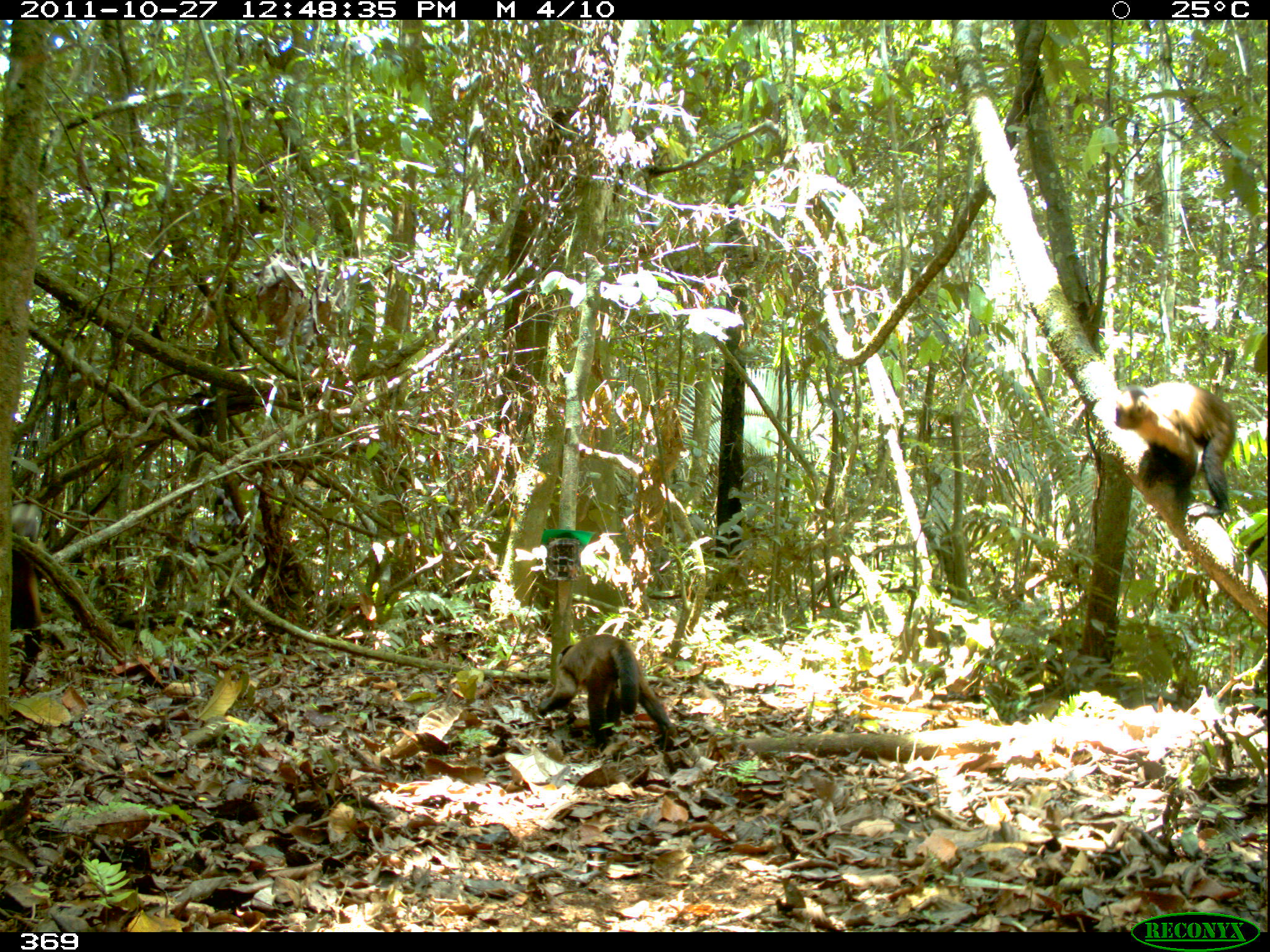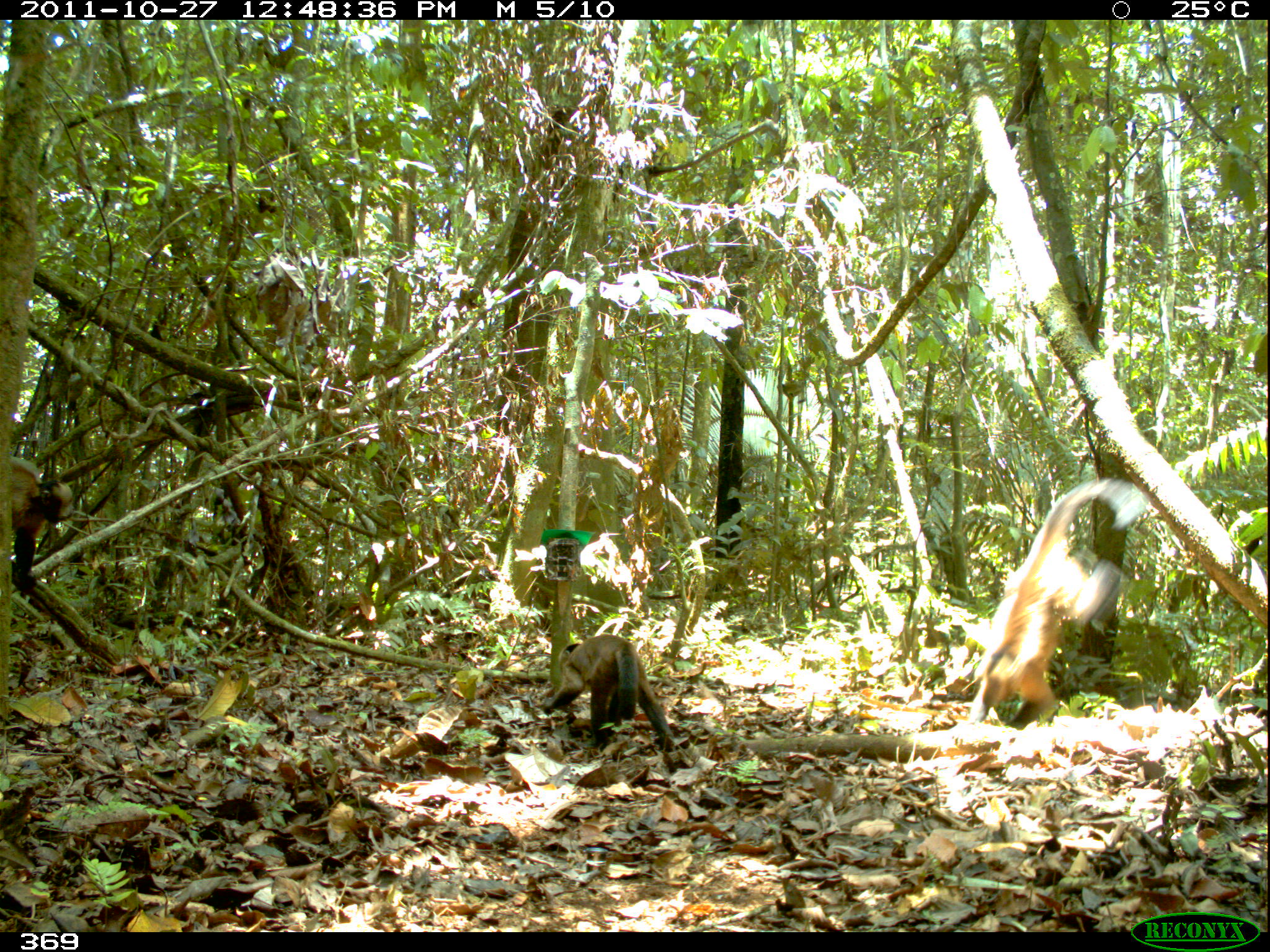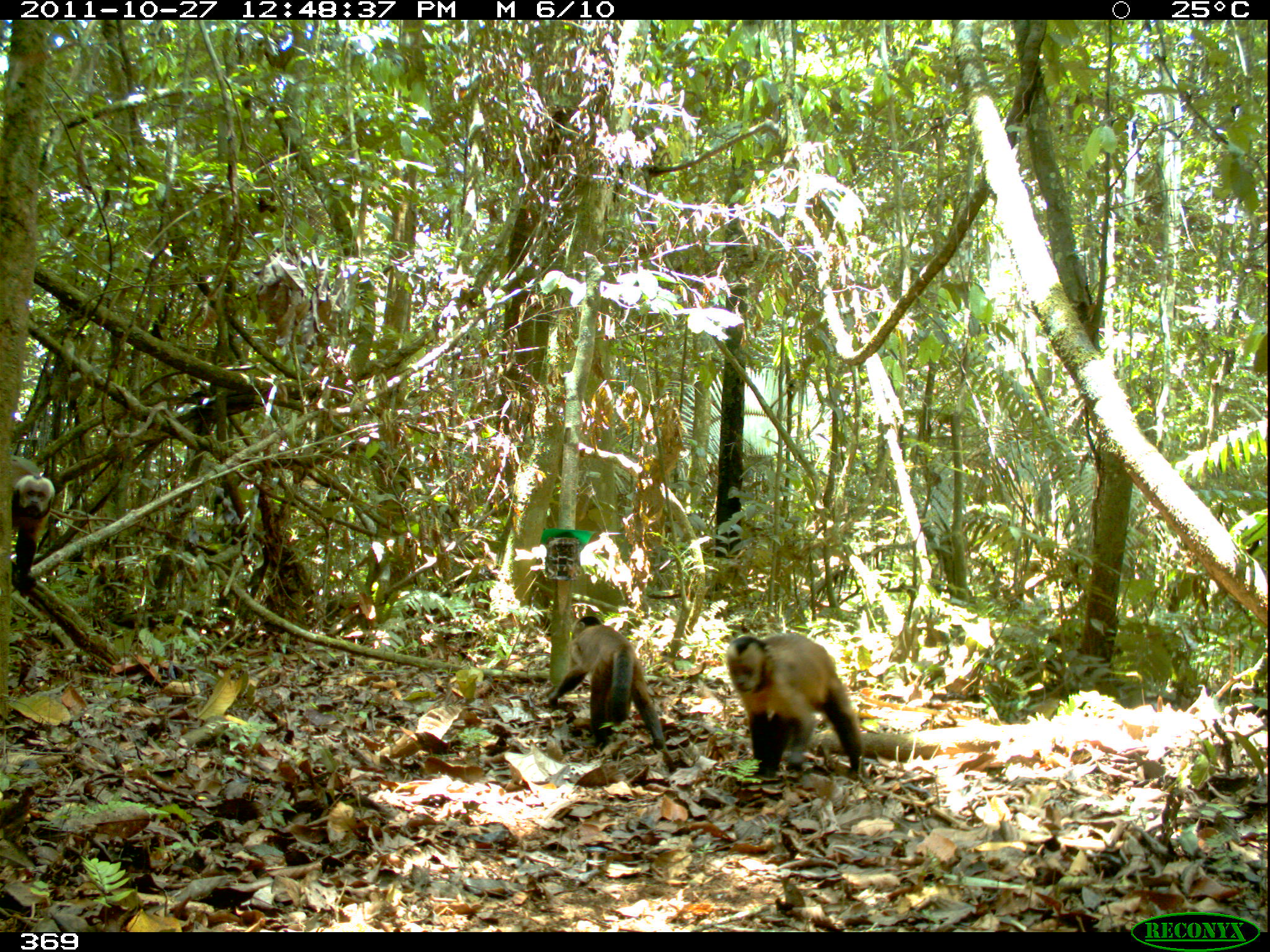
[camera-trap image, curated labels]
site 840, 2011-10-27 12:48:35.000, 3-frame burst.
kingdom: Animalia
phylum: Chordata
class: Mammalia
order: Primates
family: Cebidae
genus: Sapajus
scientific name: Sapajus apella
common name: brown capuchin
Sapajus apella (brown capuchin).